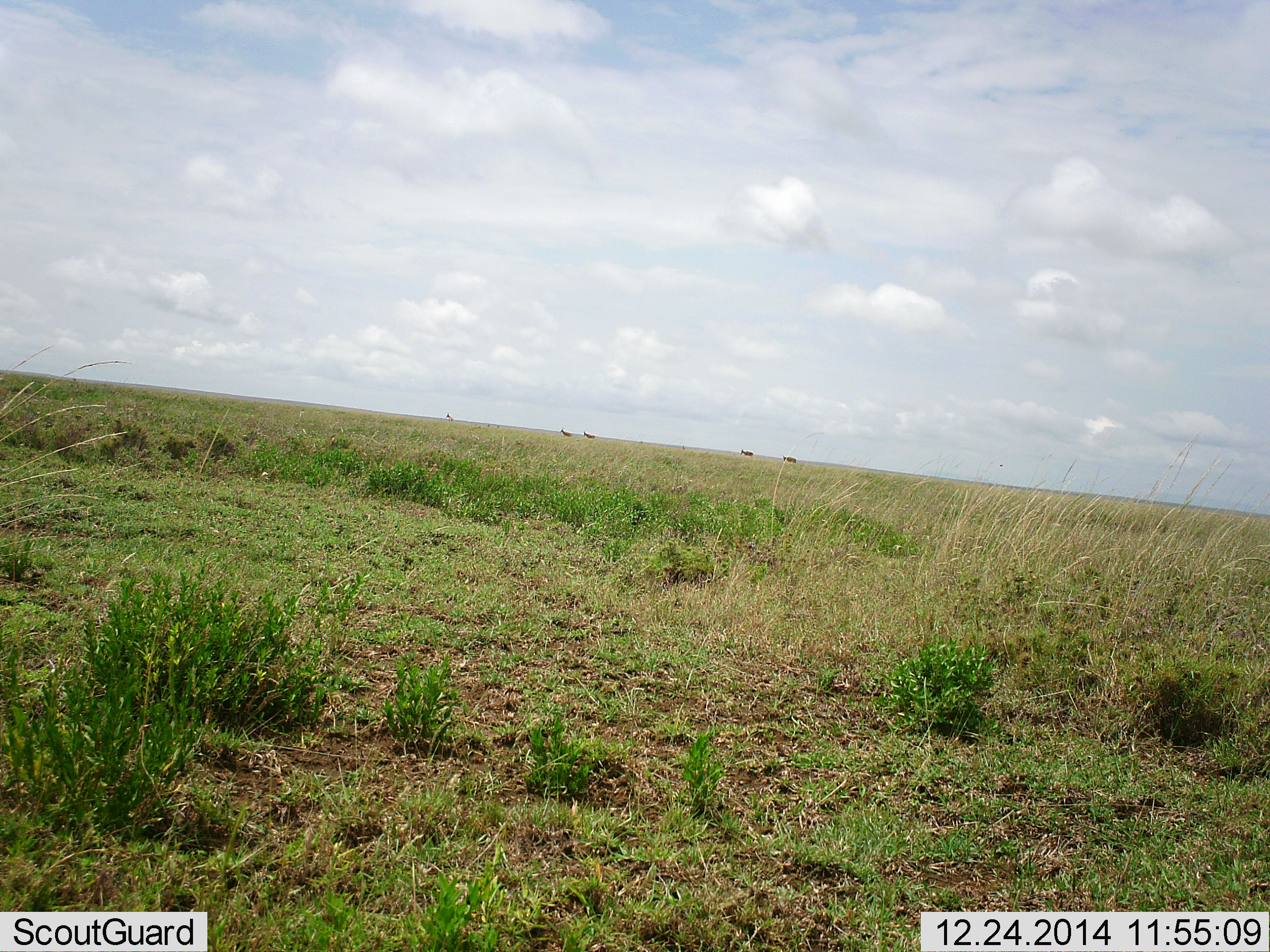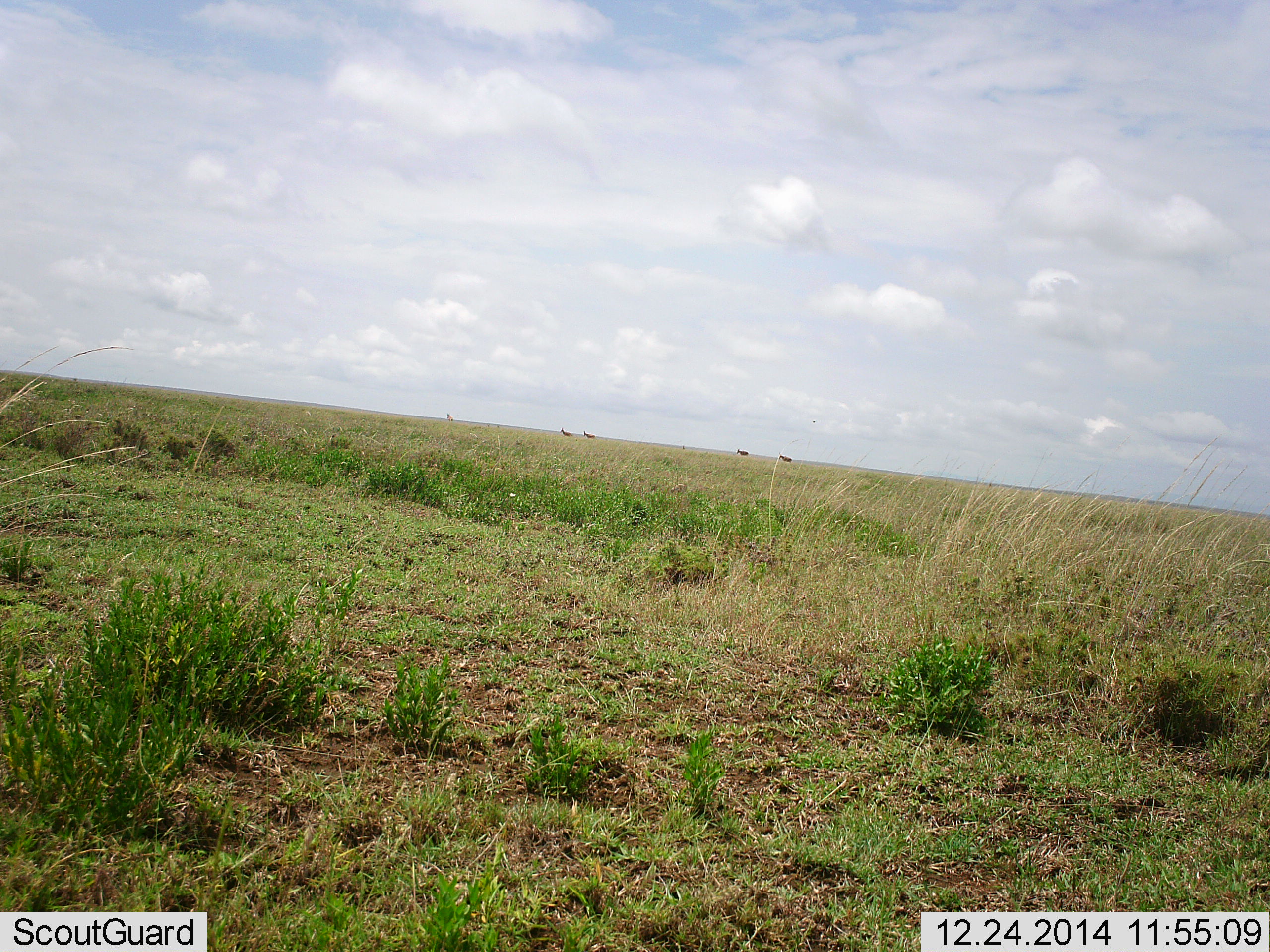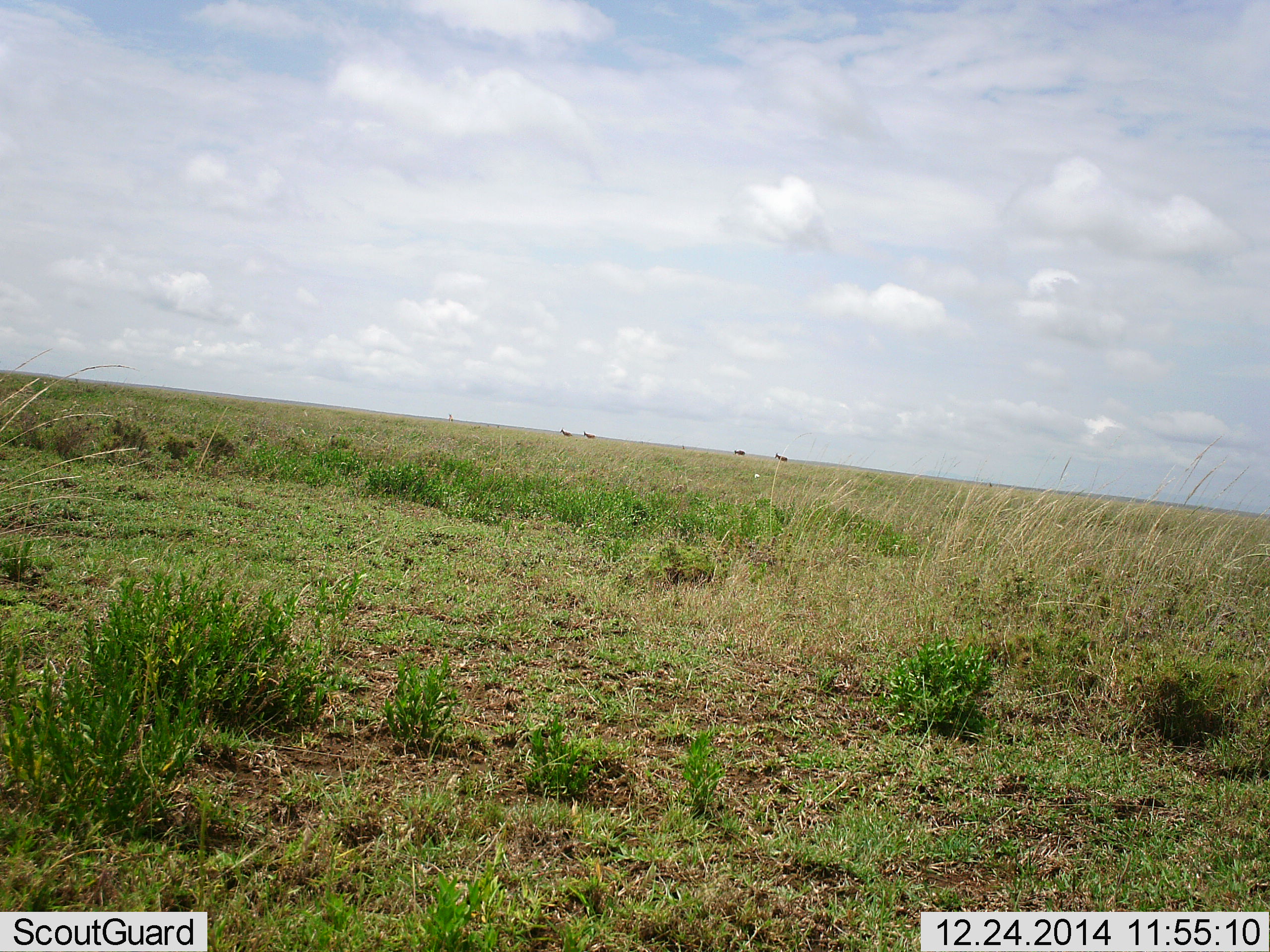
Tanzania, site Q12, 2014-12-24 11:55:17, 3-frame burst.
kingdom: Animalia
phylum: Chordata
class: Mammalia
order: Artiodactyla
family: Bovidae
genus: Damaliscus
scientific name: Damaliscus lunatus jimela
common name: topi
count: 4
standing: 100%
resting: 0%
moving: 67%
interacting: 0%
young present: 0%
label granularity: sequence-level